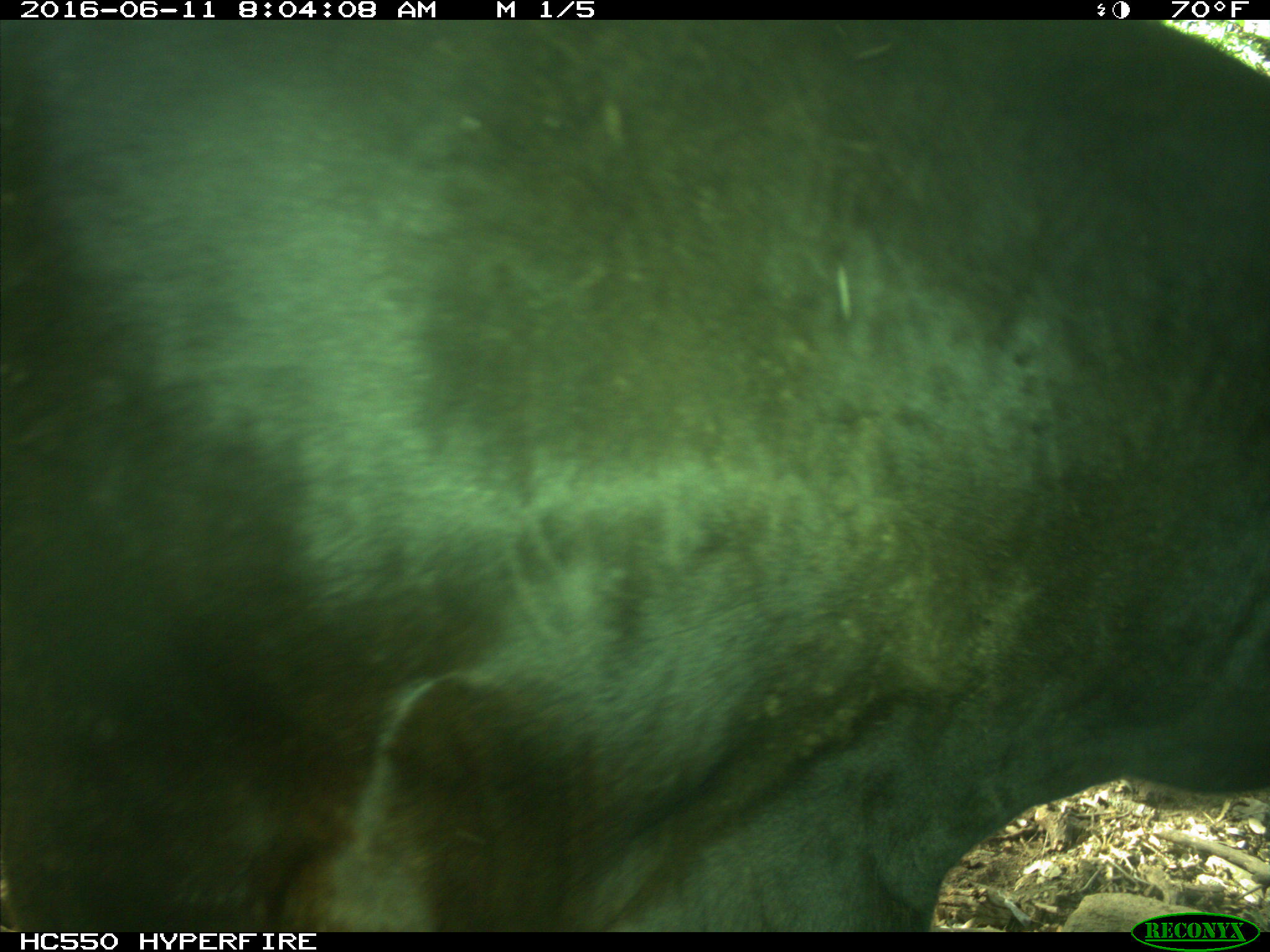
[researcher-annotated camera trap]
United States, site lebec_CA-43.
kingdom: Animalia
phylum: Chordata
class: Mammalia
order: Artiodactyla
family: Bovidae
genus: Bos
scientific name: Bos taurus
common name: domestic cow